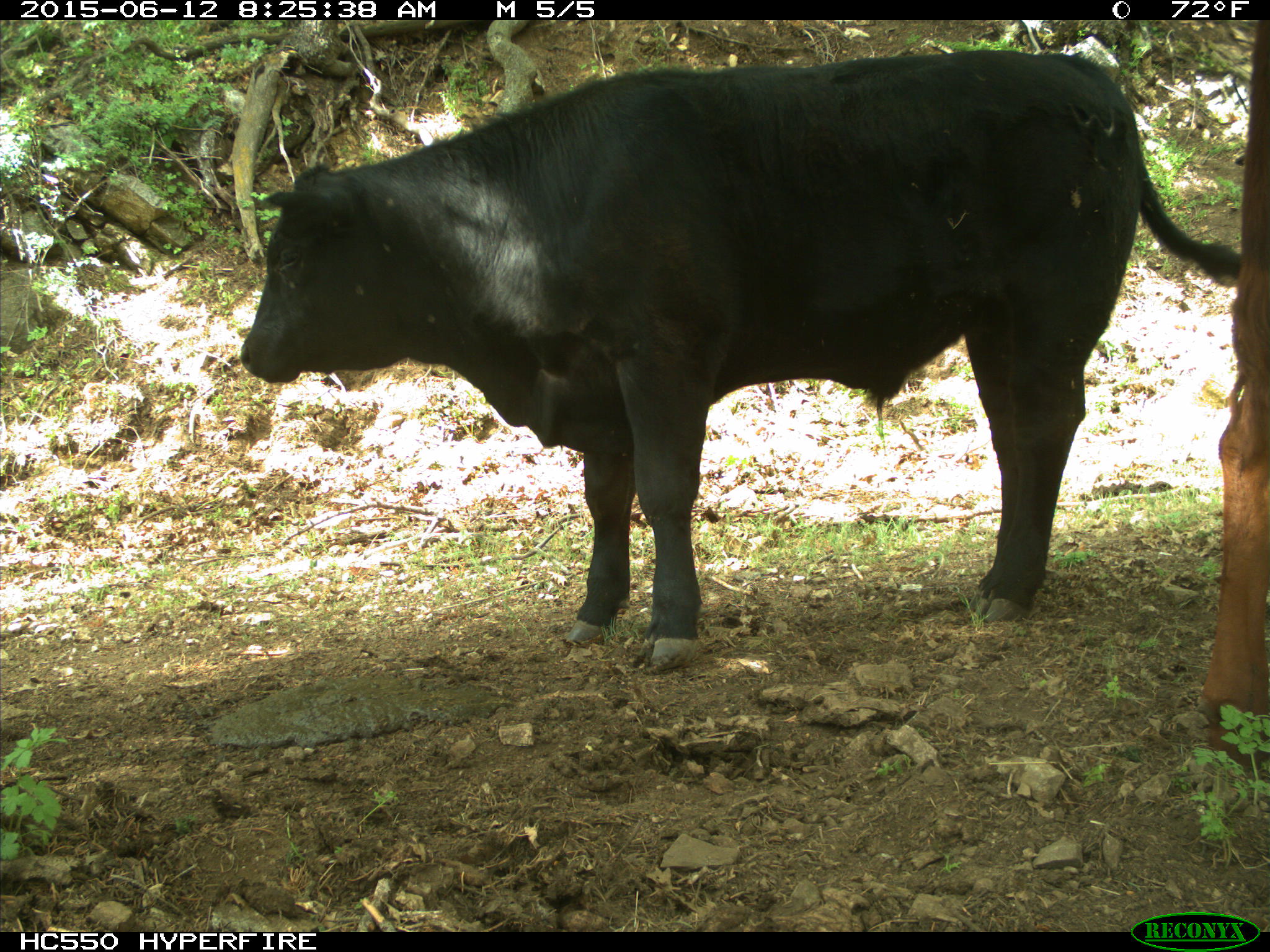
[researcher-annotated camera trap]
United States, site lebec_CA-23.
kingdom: Animalia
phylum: Chordata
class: Mammalia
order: Artiodactyla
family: Bovidae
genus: Bos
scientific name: Bos taurus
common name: domestic cow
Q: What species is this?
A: Bos taurus (domestic cow).